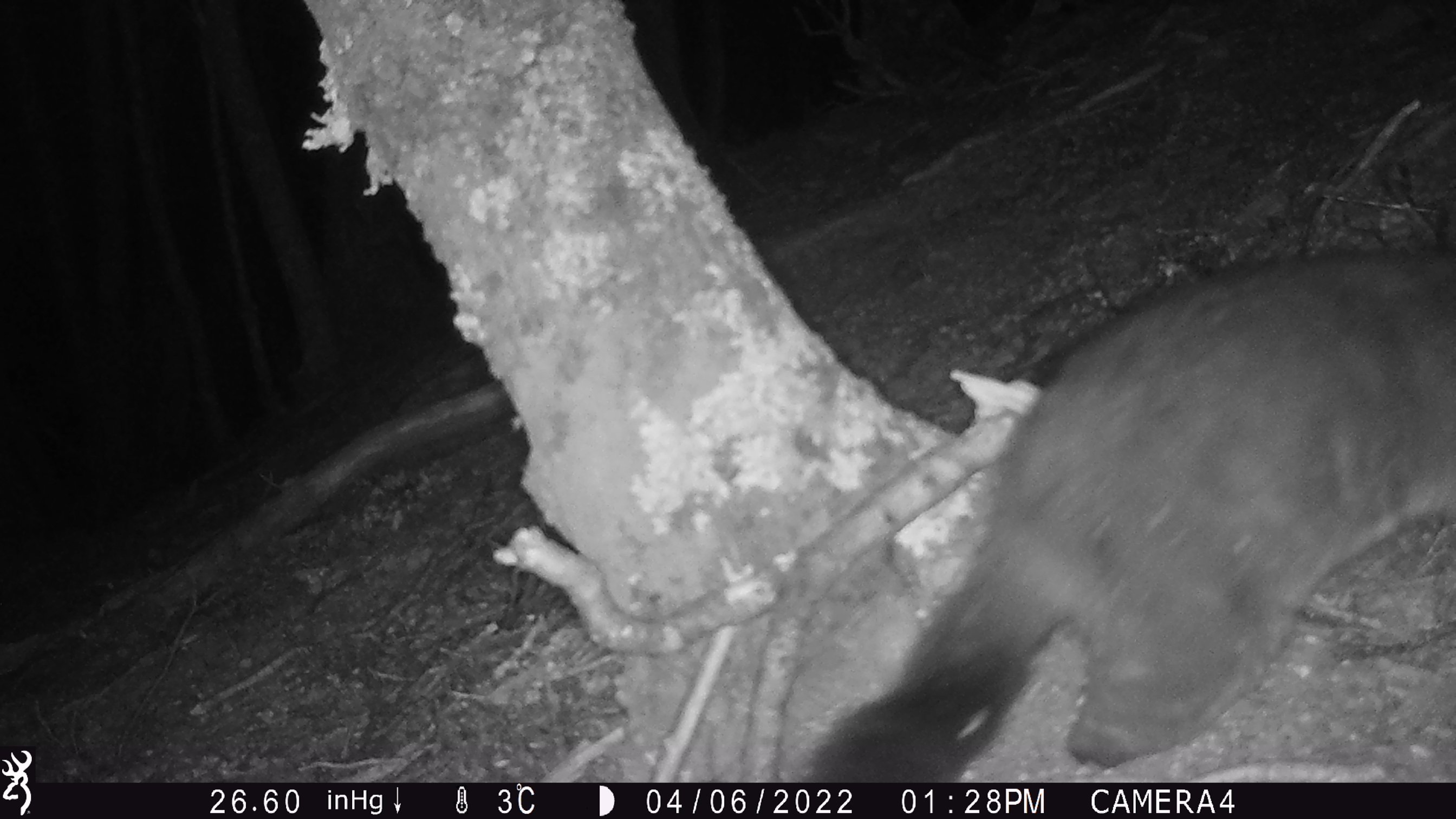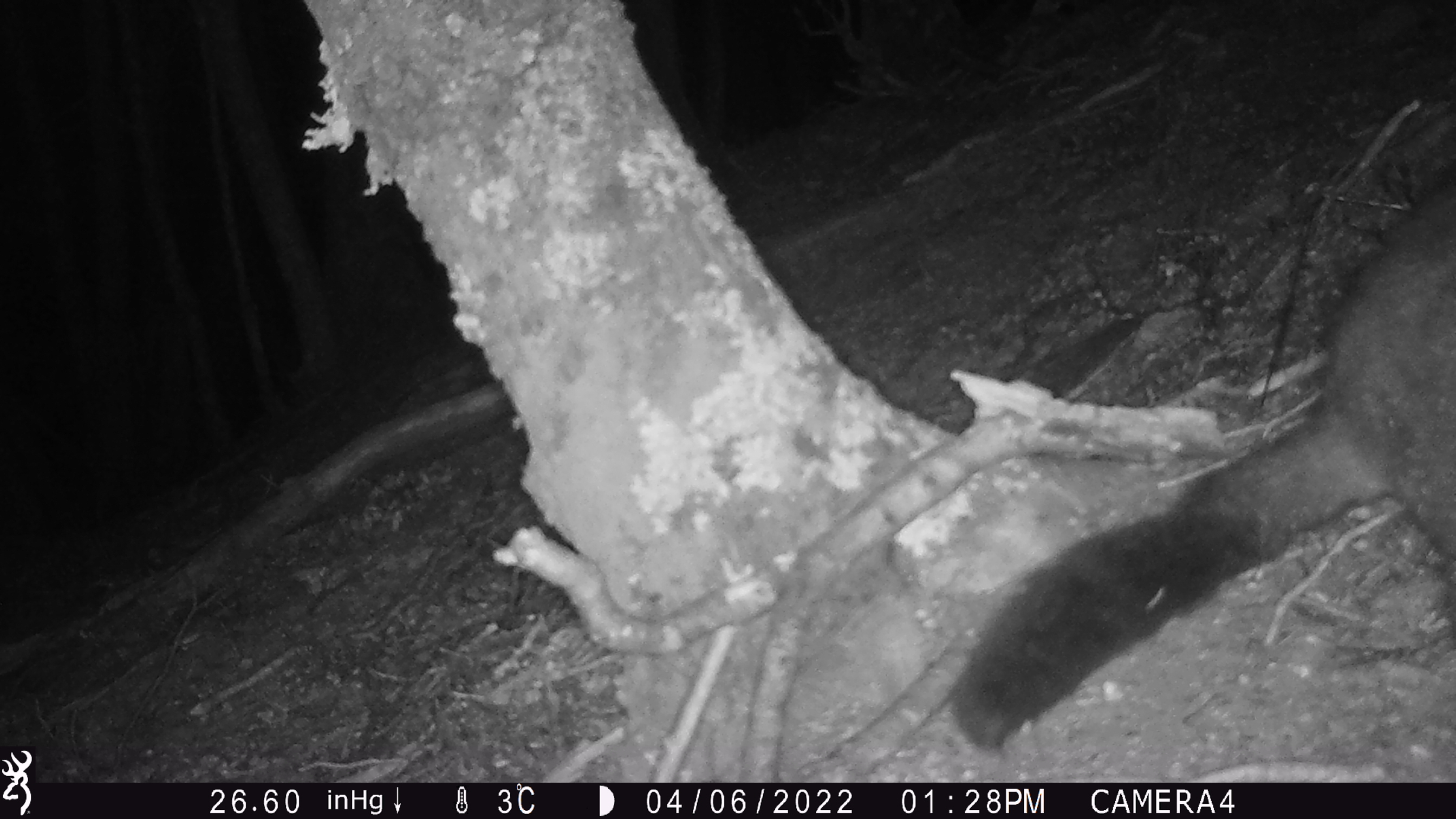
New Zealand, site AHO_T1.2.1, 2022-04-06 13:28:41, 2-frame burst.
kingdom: Animalia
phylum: Chordata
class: Mammalia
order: Diprotodontia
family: Phalangeridae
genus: Trichosurus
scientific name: Trichosurus vulpecula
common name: common brushtail possum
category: possum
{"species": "possum (common brushtail possum) (Trichosurus vulpecula)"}